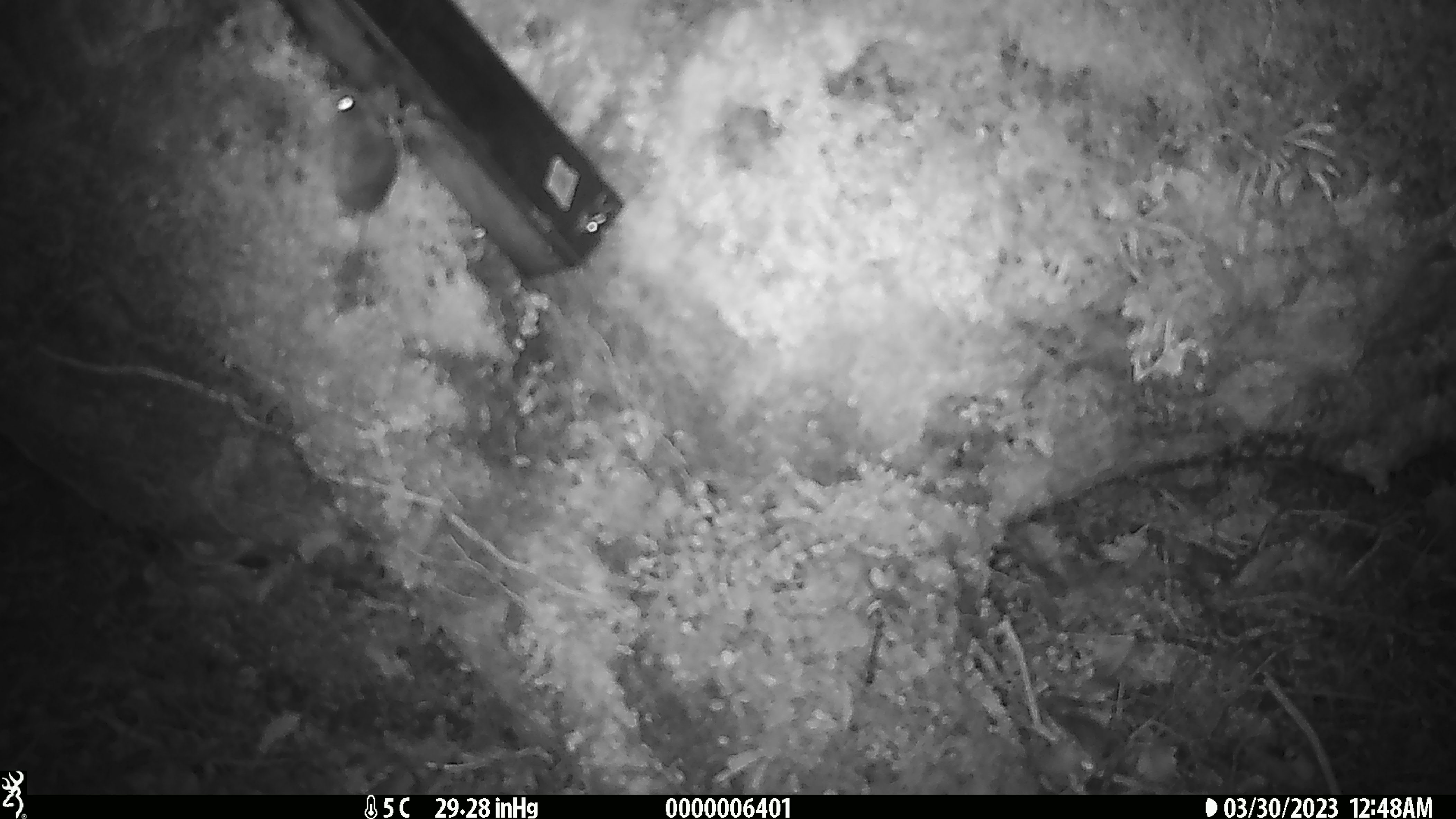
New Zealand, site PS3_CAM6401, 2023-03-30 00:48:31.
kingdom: Animalia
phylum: Chordata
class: Mammalia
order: Rodentia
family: Muridae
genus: Mus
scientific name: Mus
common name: mouse